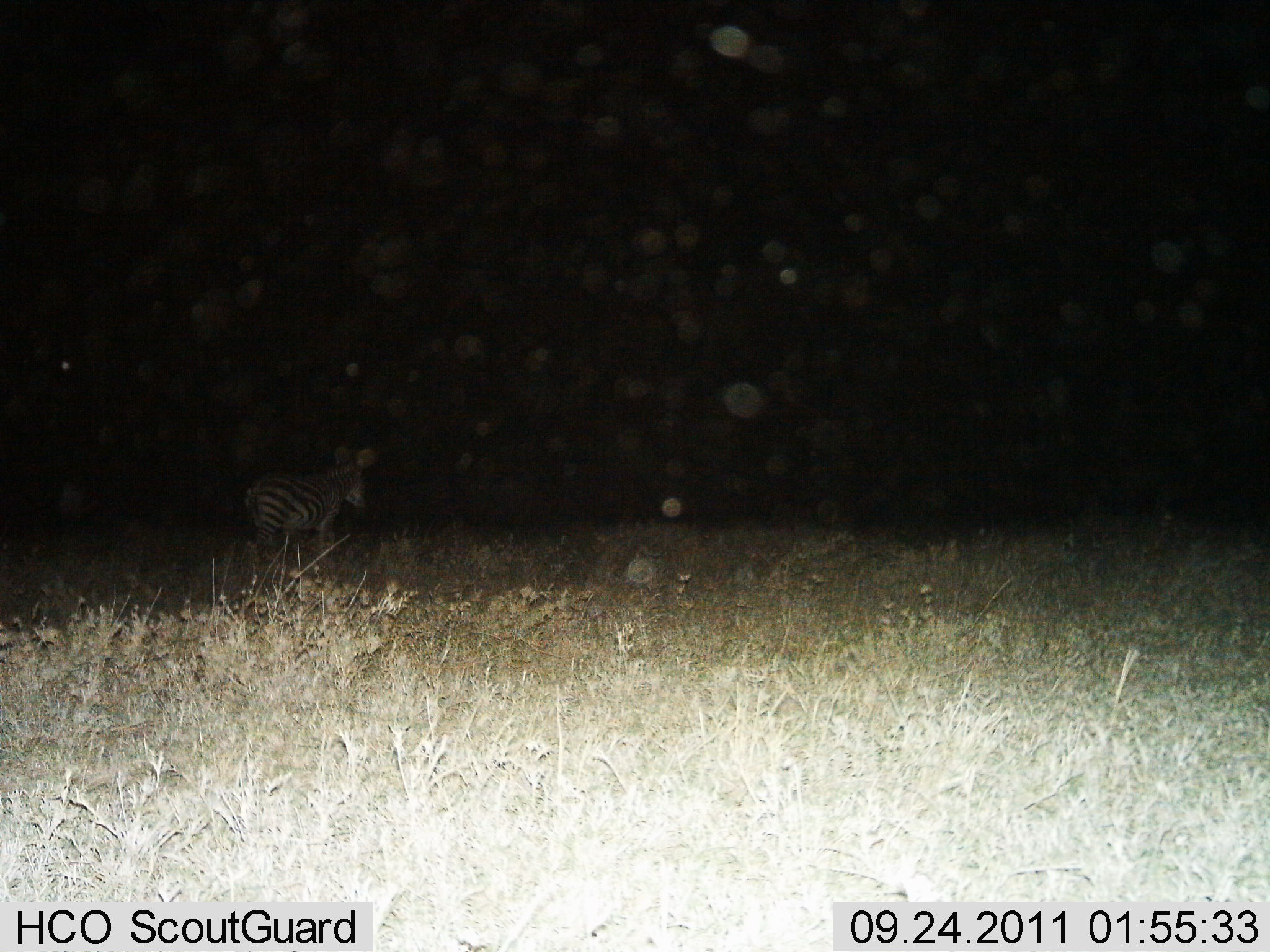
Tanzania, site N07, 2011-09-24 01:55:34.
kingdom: Animalia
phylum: Chordata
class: Mammalia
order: Perissodactyla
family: Equidae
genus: Equus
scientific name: Equus quagga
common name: plains zebra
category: zebra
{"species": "zebra (plains zebra) (Equus quagga)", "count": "1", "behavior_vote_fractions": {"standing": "64%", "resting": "0%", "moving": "36%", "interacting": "0%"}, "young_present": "0%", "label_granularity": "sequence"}